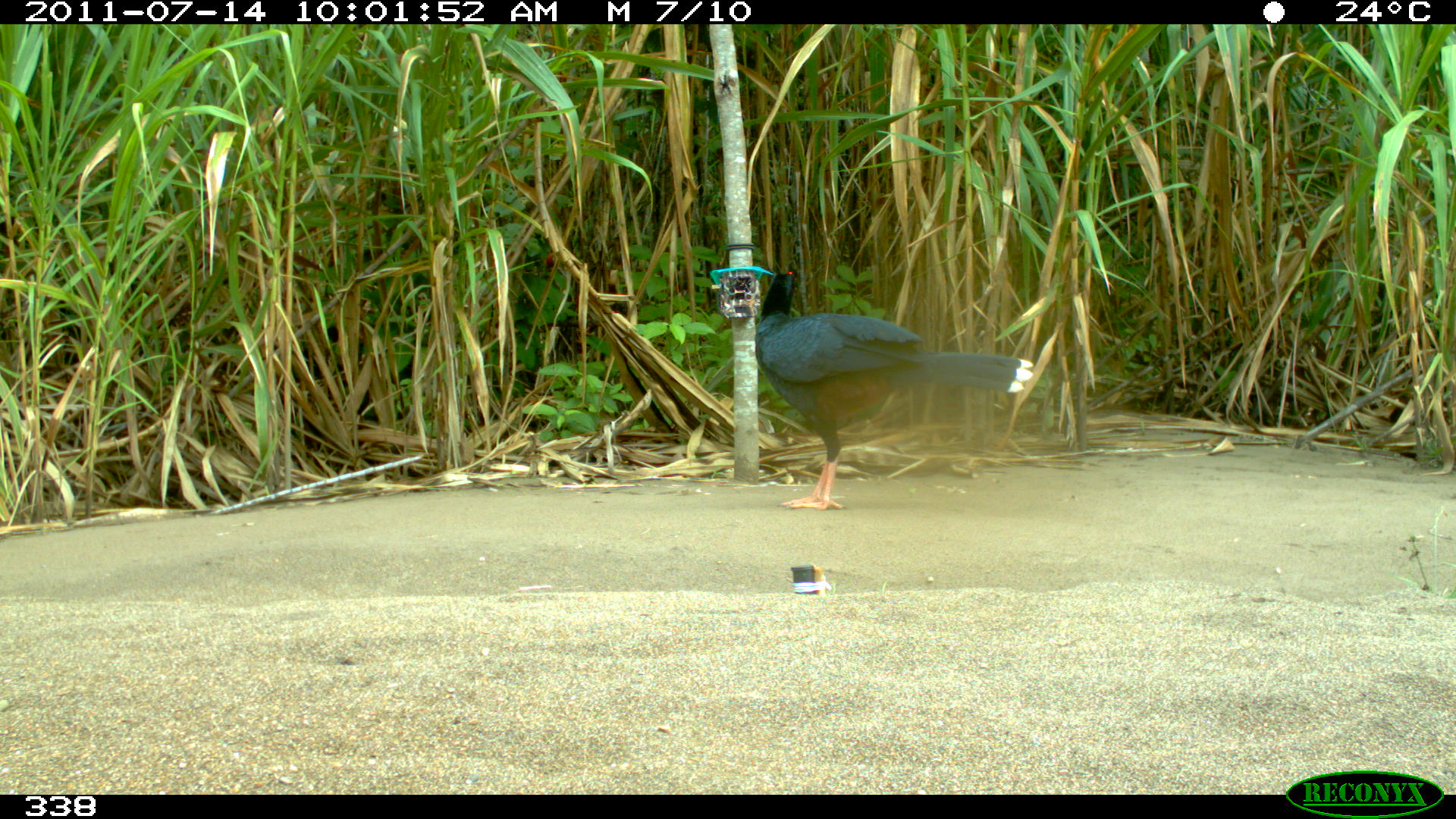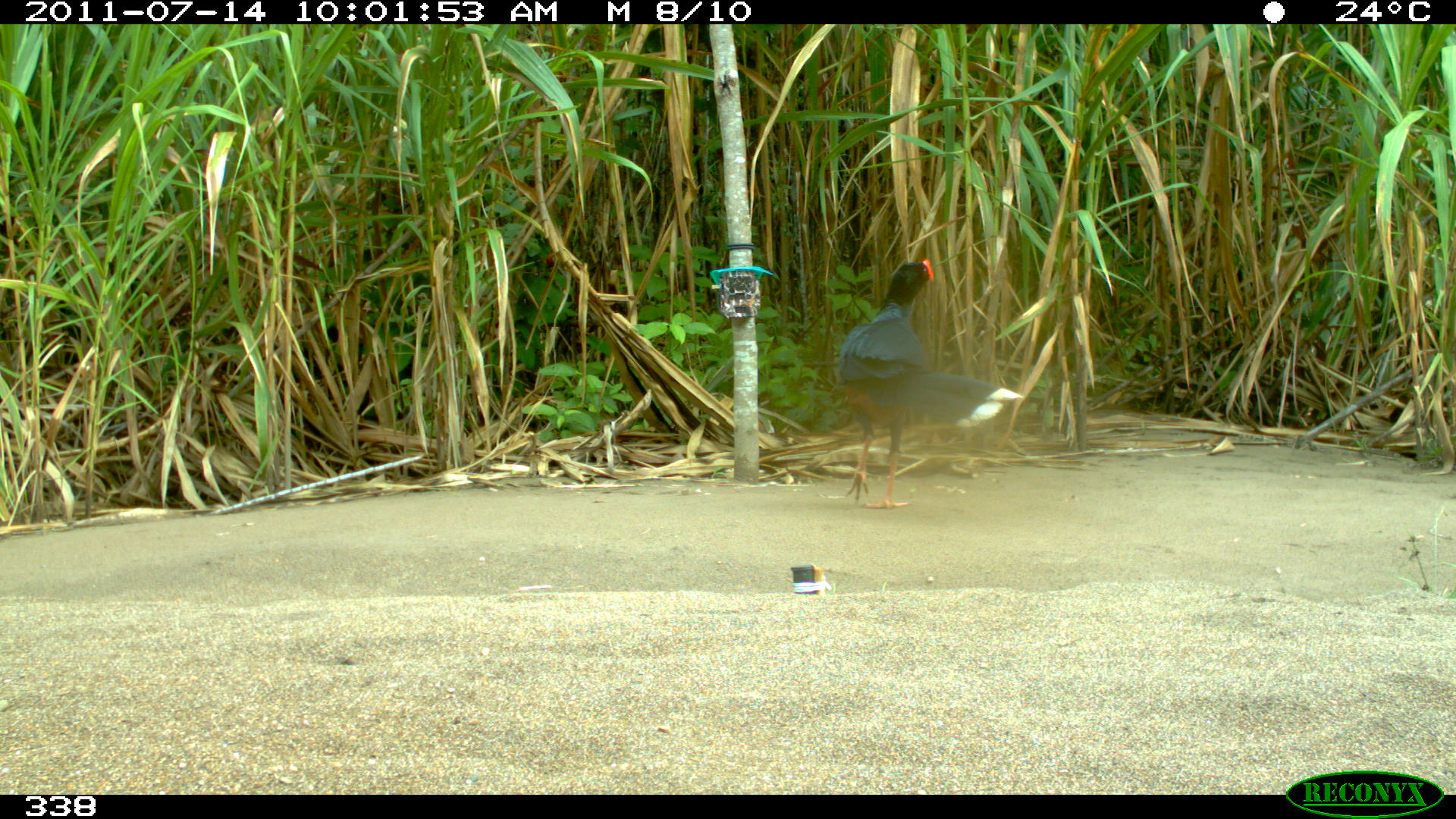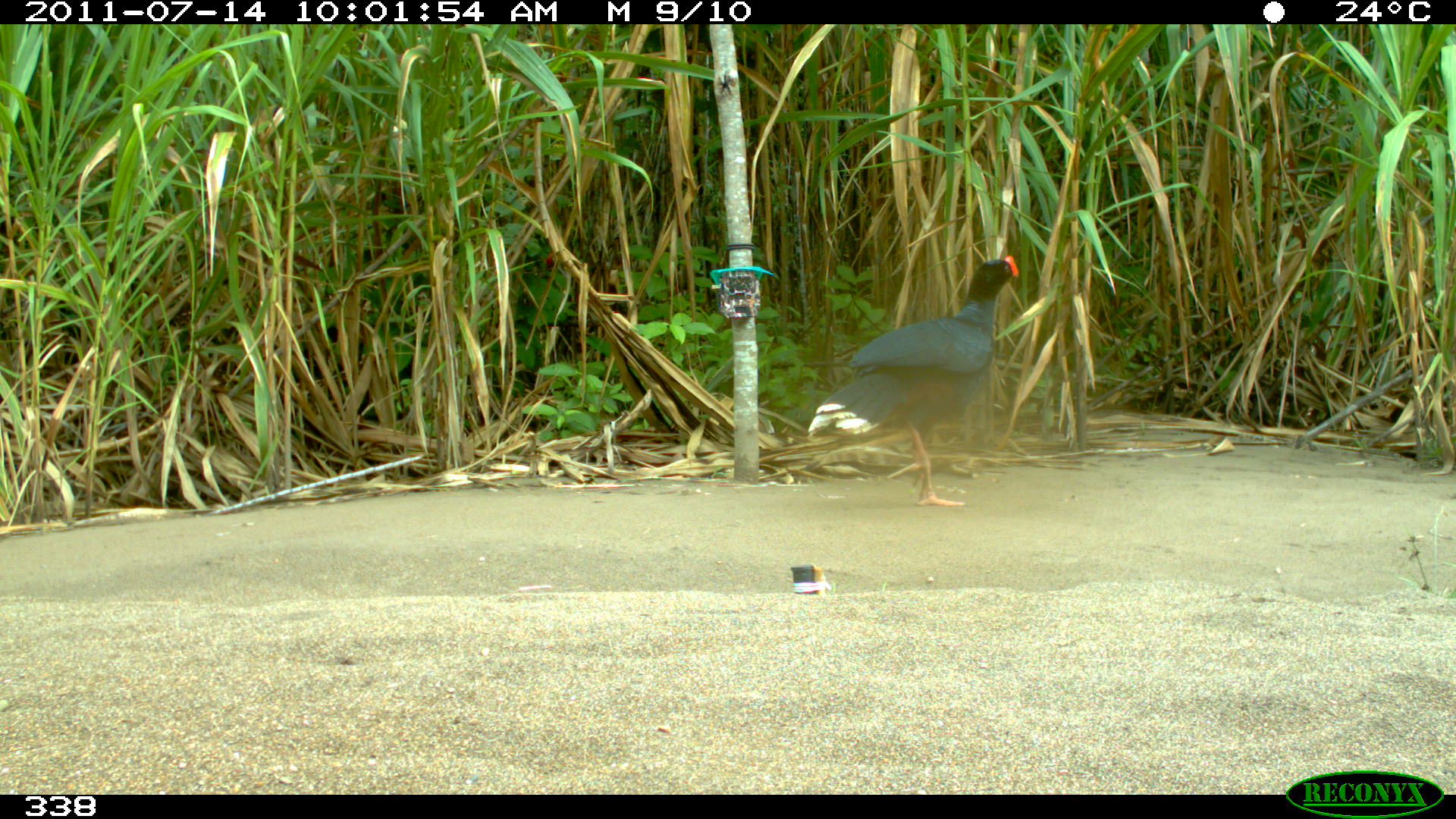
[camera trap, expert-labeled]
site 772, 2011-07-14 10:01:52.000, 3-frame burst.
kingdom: Animalia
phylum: Chordata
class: Aves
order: Galliformes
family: Cracidae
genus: Mitu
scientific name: Mitu tuberosum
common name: razor-billed curassow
Mitu tuberosum (razor-billed curassow).